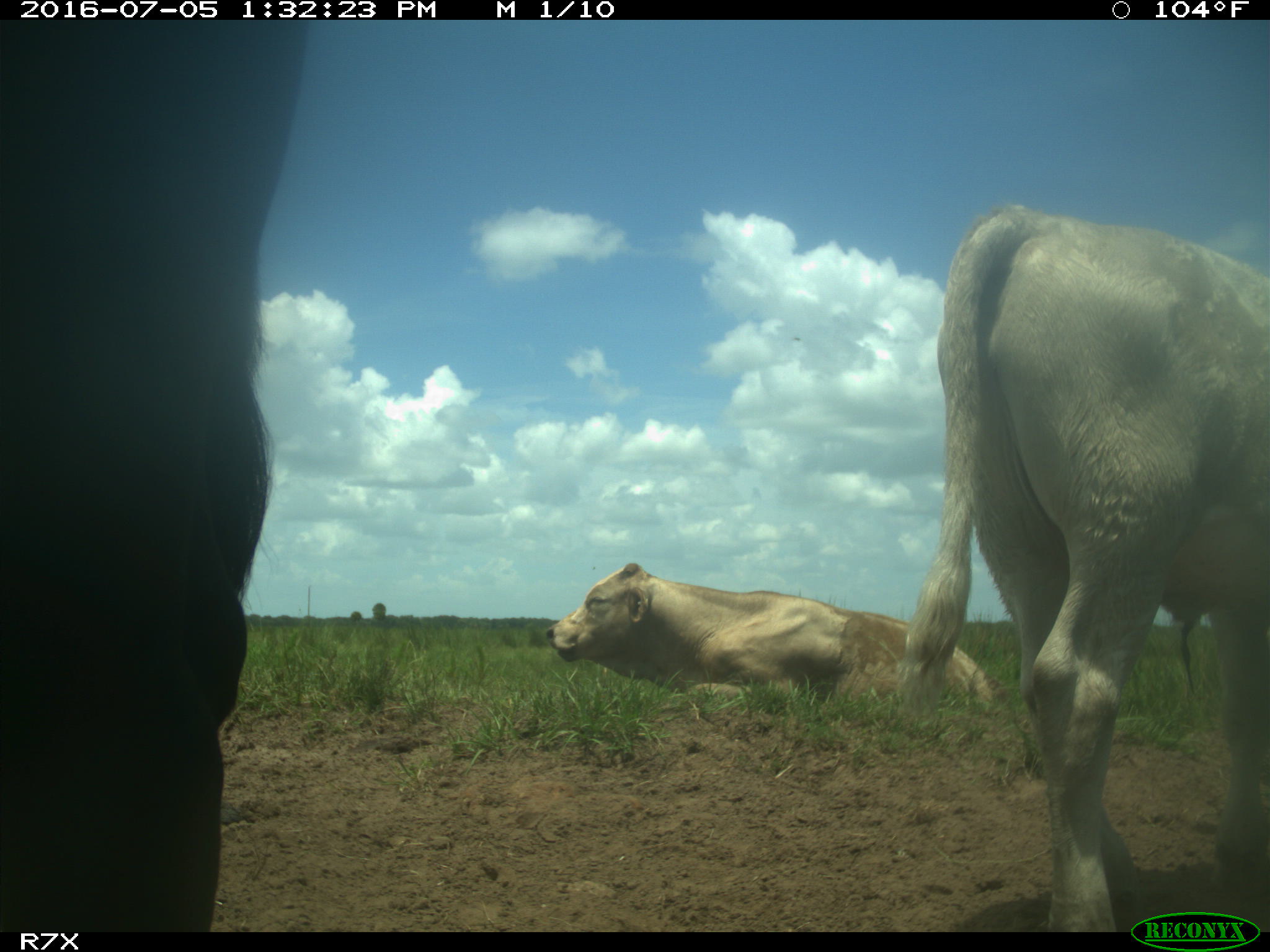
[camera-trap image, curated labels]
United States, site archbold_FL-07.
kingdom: Animalia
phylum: Chordata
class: Mammalia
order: Artiodactyla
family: Bovidae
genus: Bos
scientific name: Bos taurus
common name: domestic cow